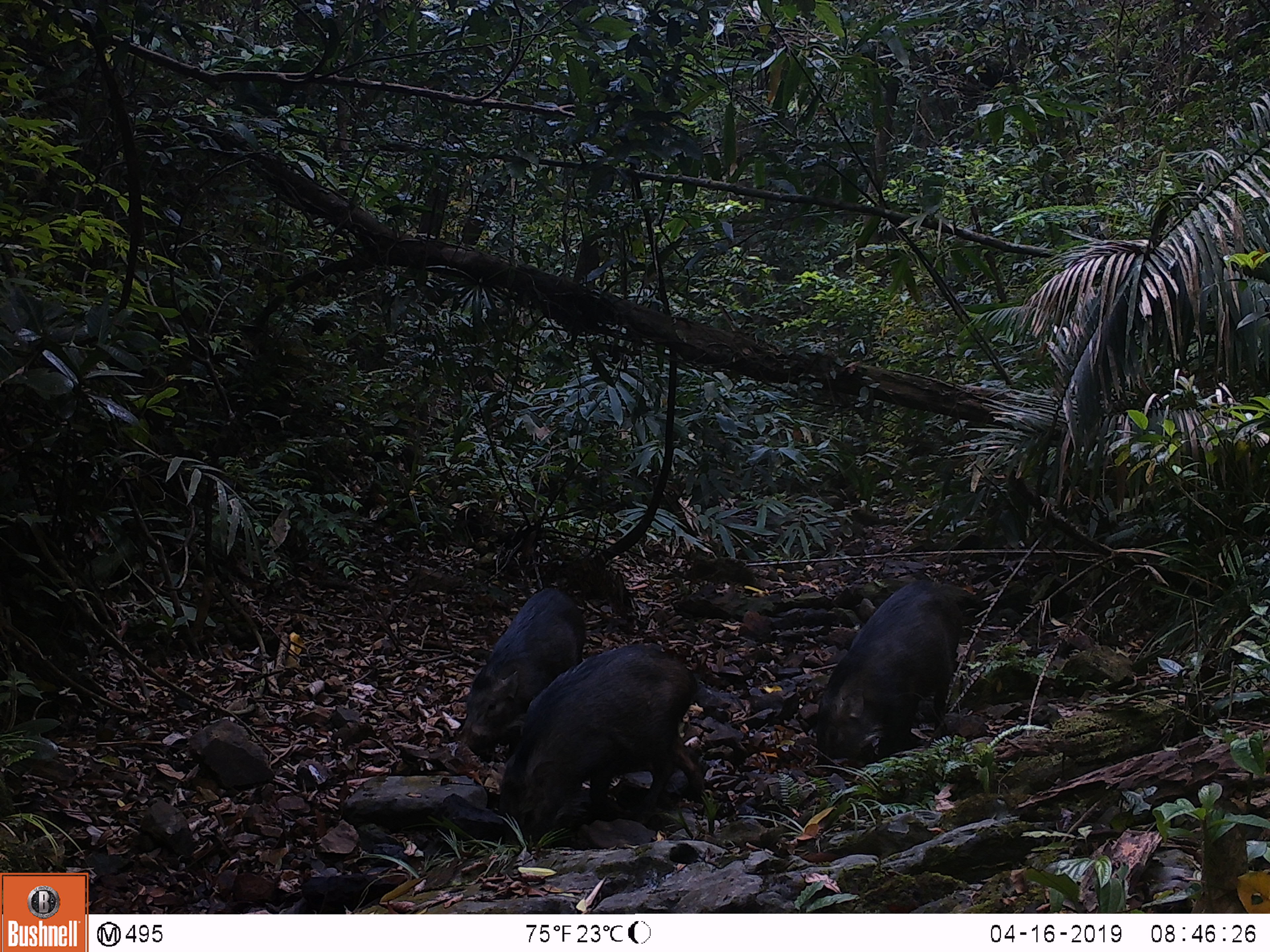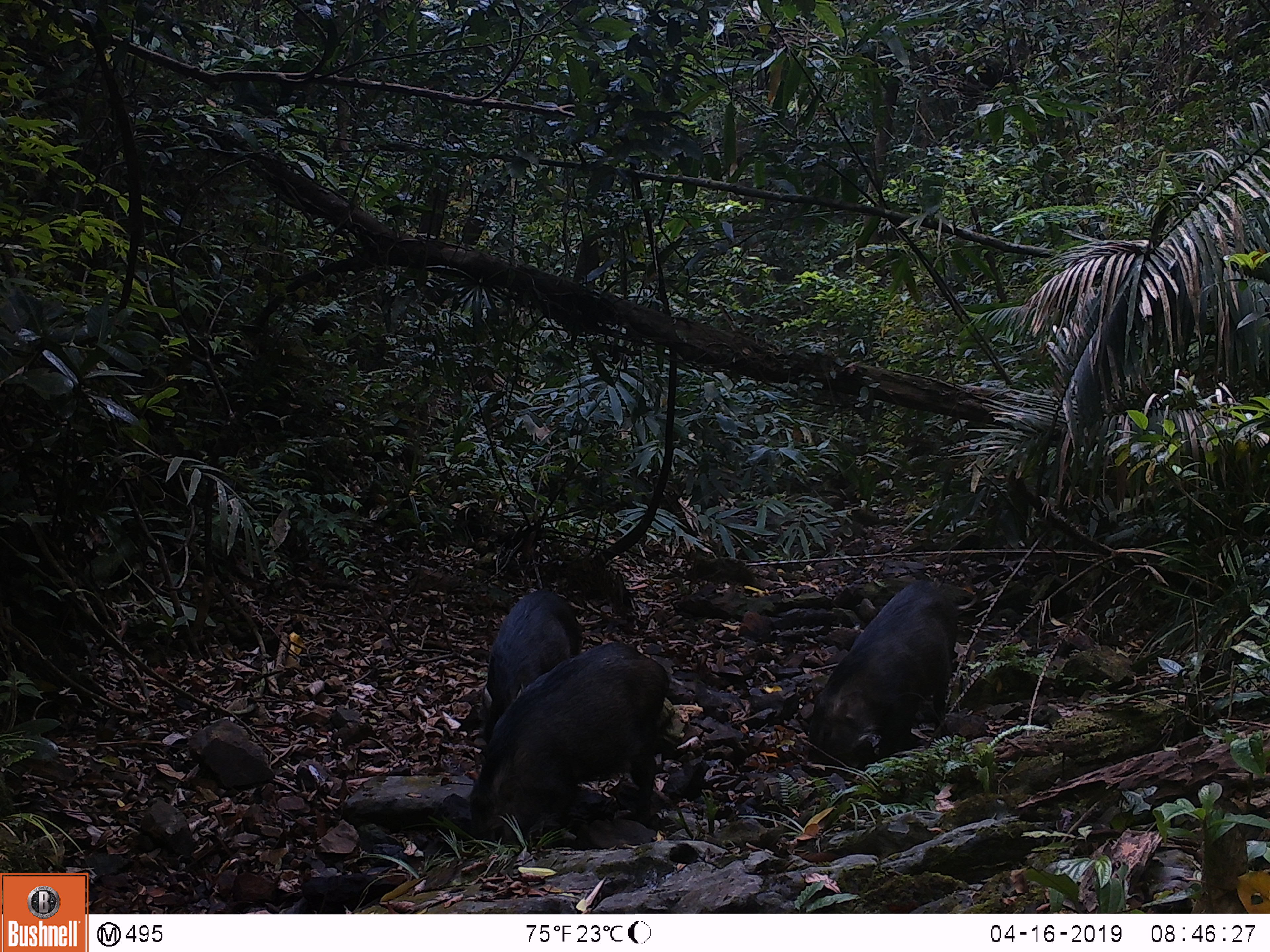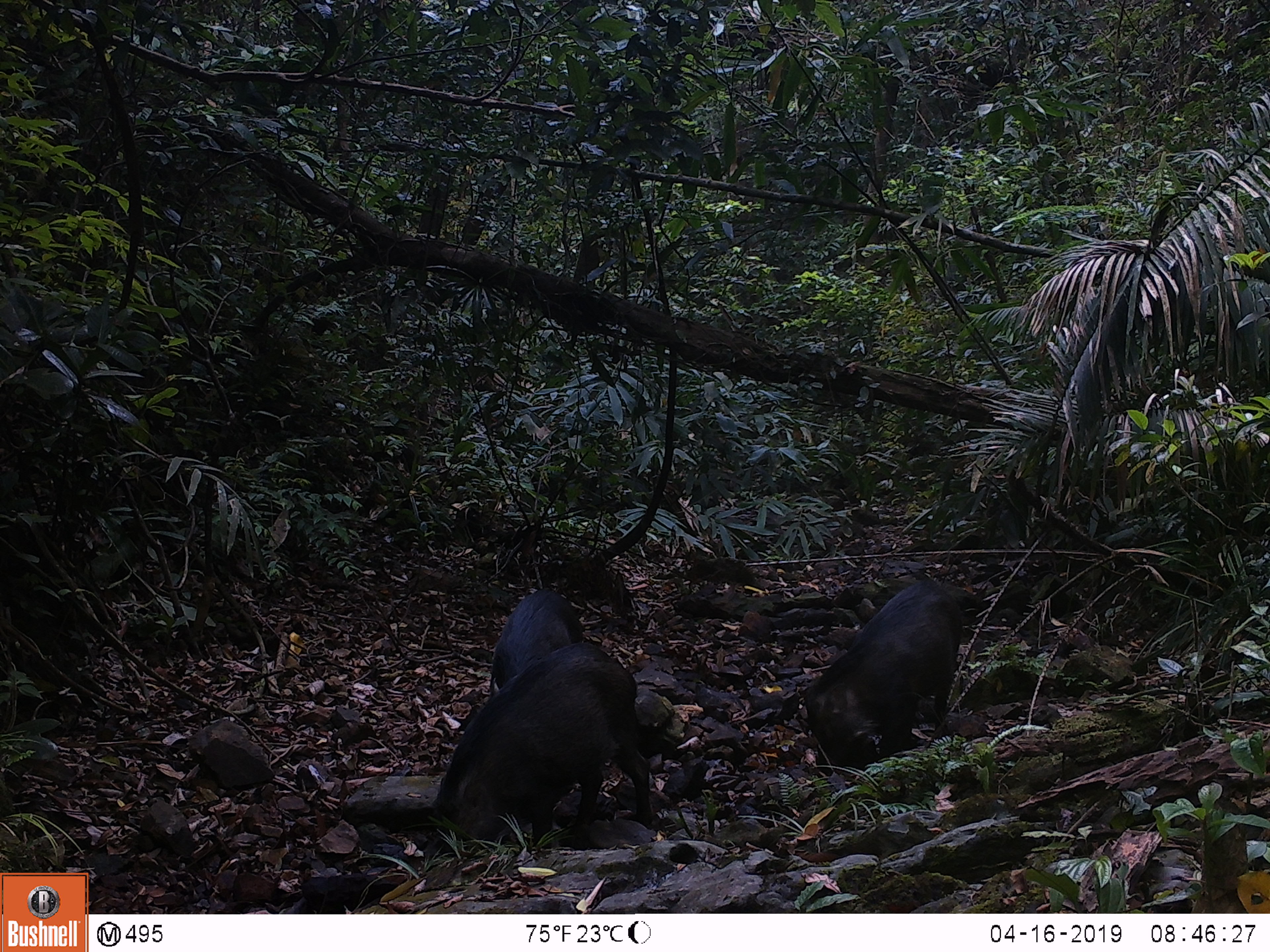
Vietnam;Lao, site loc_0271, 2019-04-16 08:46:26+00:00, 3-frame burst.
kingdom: Animalia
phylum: Chordata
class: Mammalia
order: Artiodactyla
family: Suidae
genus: Sus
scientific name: Sus scrofa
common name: eurasian wild pig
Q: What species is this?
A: Eurasian wild pig (Sus scrofa).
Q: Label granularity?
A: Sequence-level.